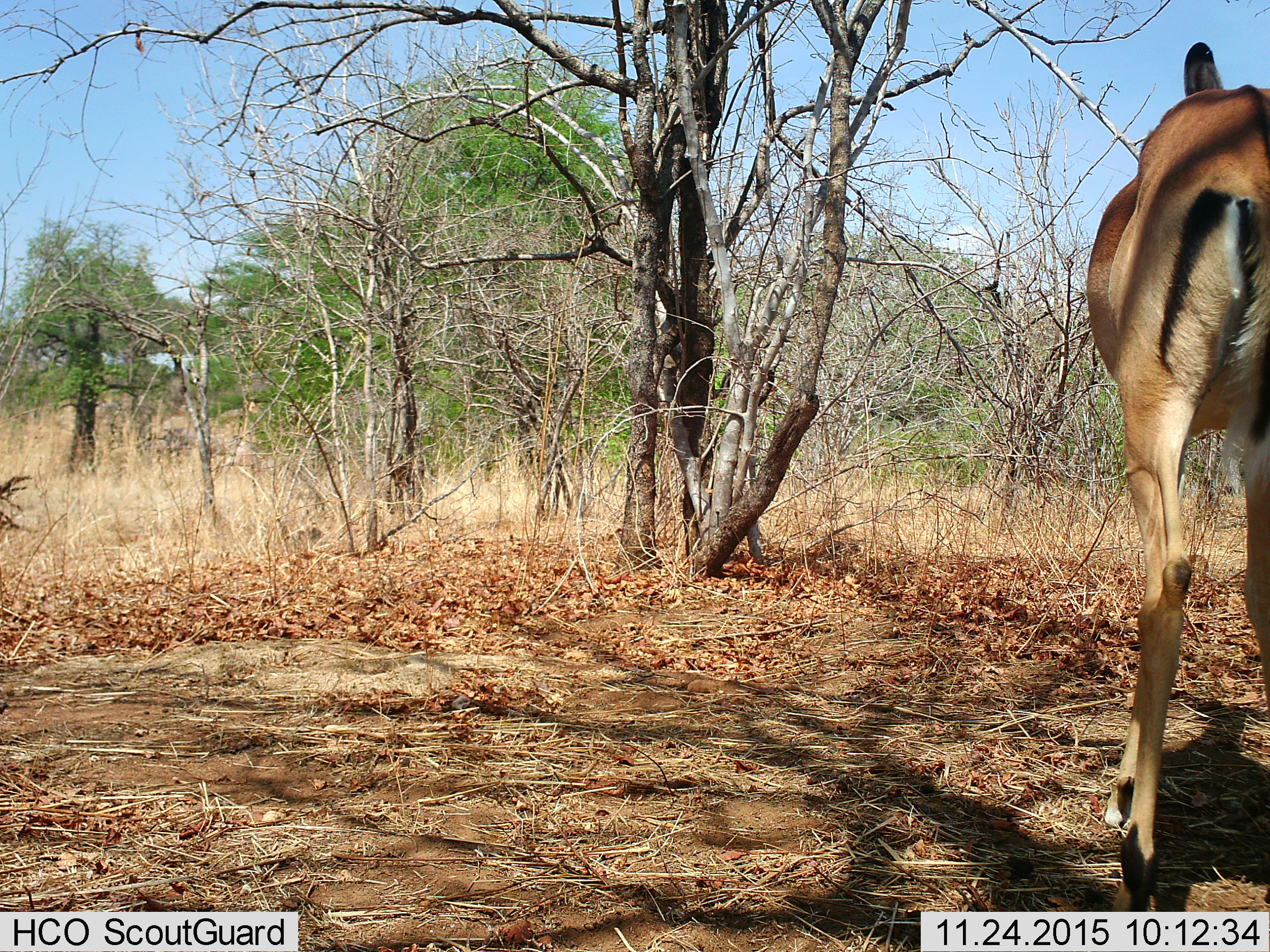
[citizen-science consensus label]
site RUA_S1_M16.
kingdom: Animalia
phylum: Chordata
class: Mammalia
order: Artiodactyla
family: Bovidae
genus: Aepyceros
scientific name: Aepyceros melampus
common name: impala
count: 1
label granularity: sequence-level